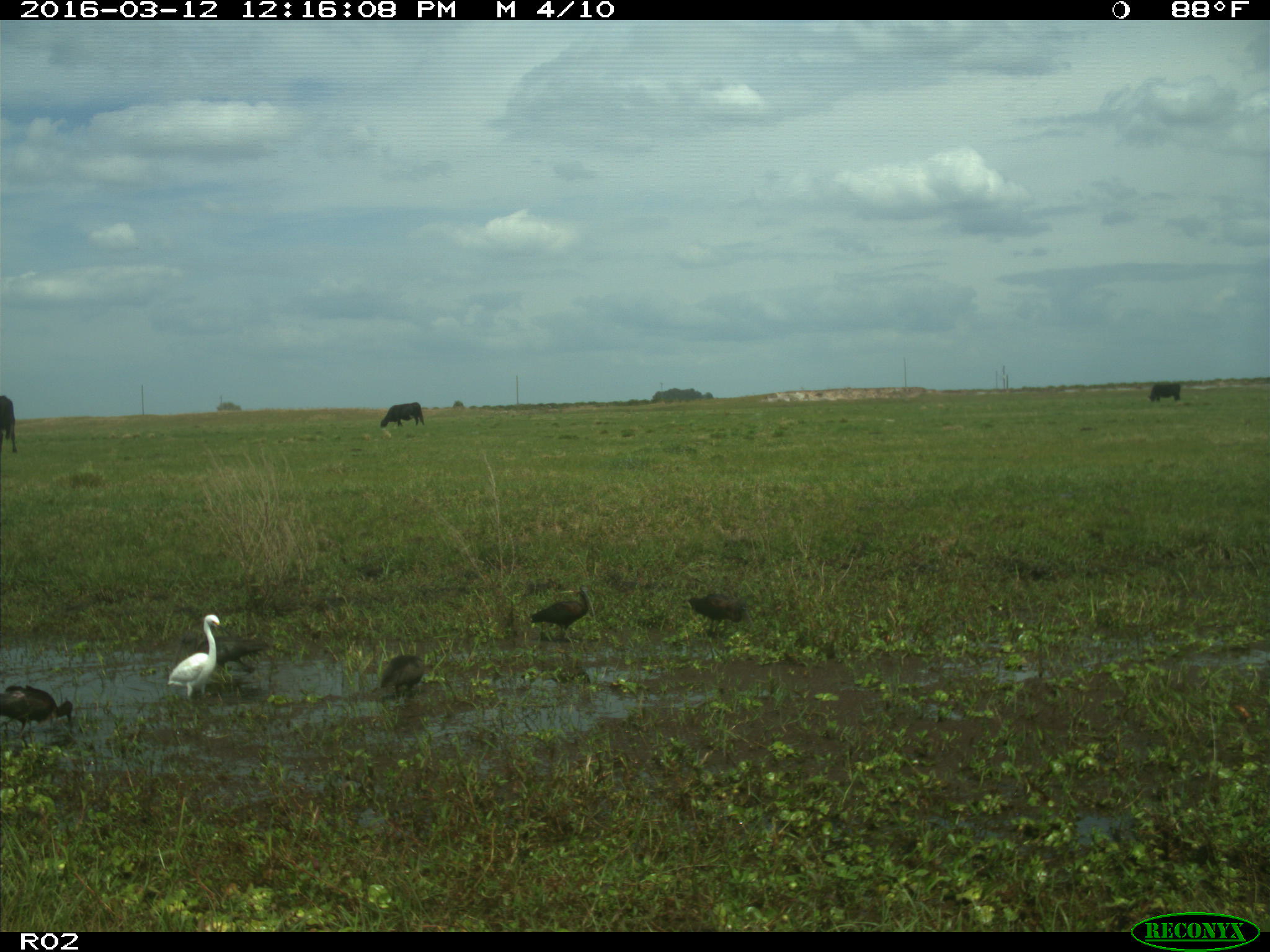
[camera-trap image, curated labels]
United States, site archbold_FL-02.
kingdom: Animalia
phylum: Chordata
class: Mammalia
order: Artiodactyla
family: Bovidae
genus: Bos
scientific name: Bos taurus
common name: domestic cow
Bos taurus (domestic cow).